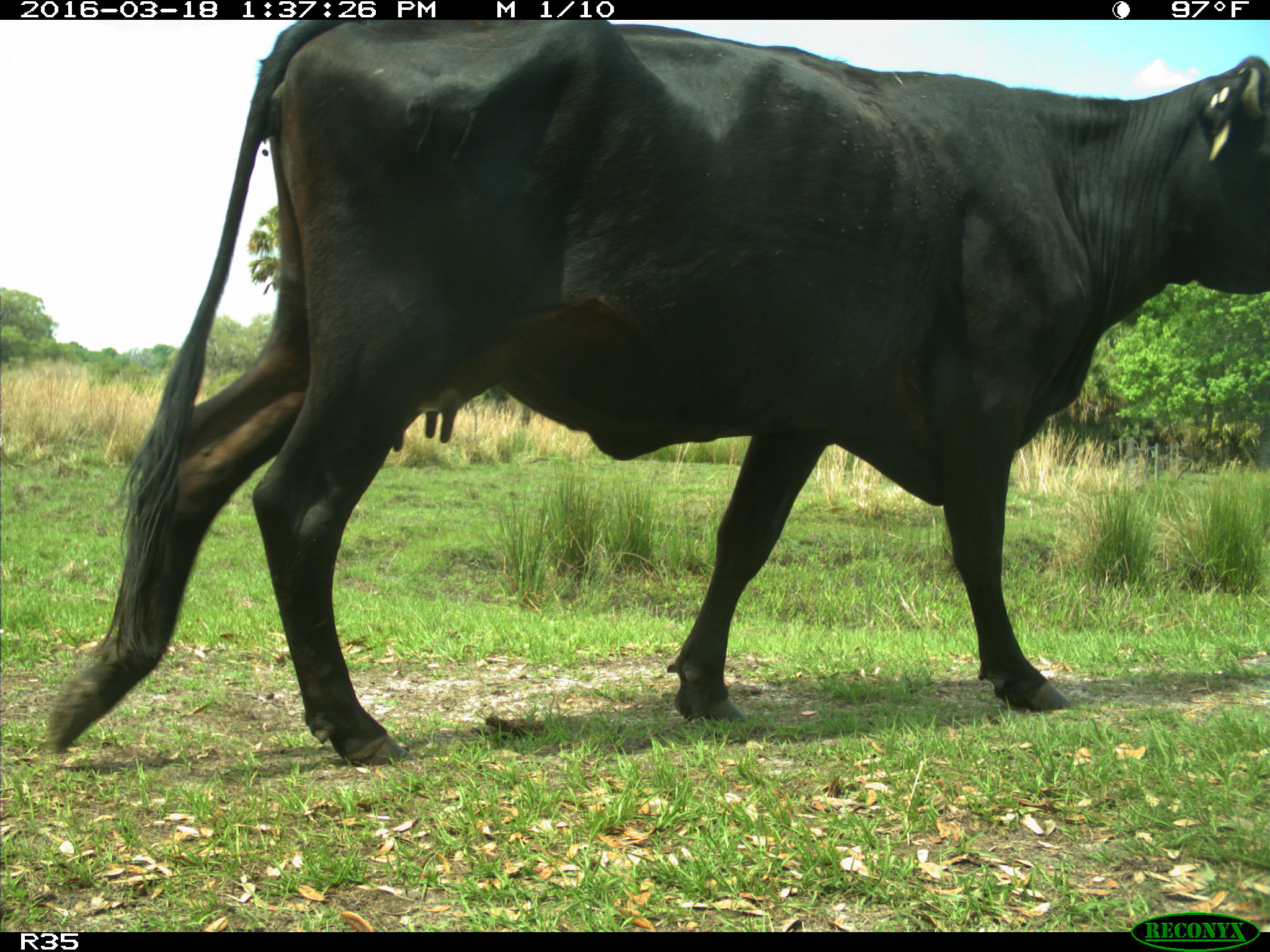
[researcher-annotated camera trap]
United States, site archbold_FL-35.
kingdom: Animalia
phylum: Chordata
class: Mammalia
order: Artiodactyla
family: Bovidae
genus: Bos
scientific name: Bos taurus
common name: domestic cow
Bos taurus (domestic cow).